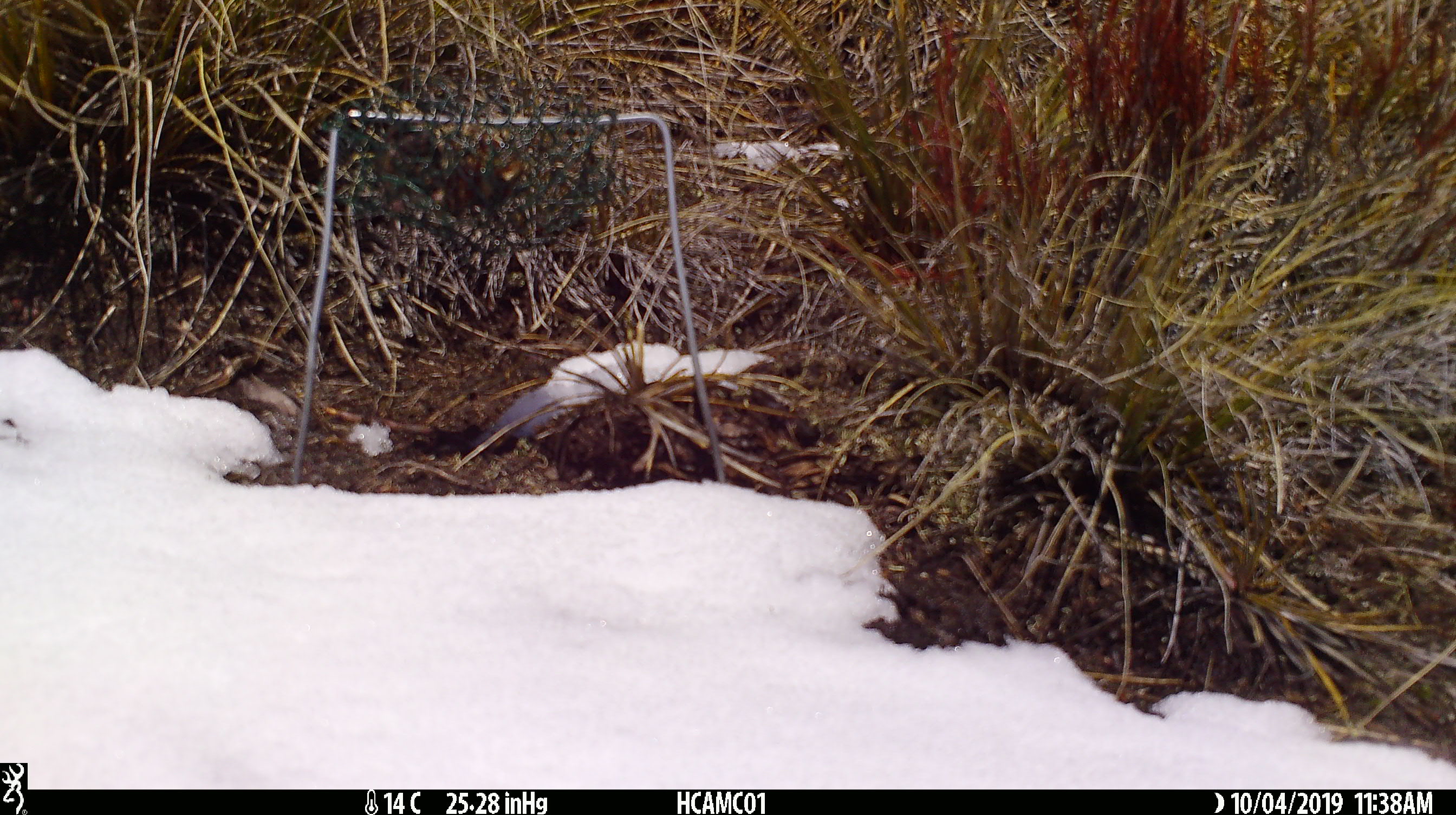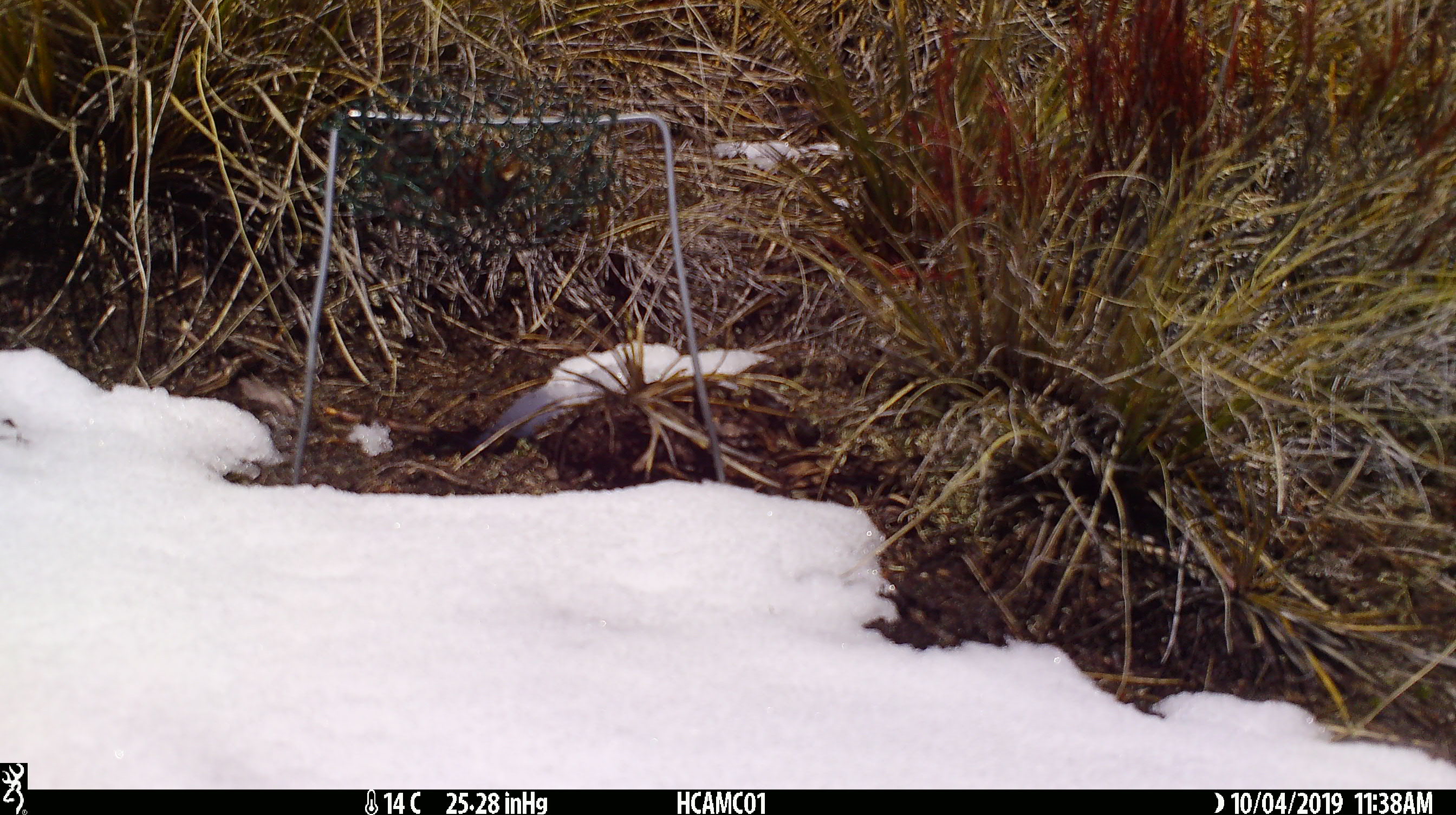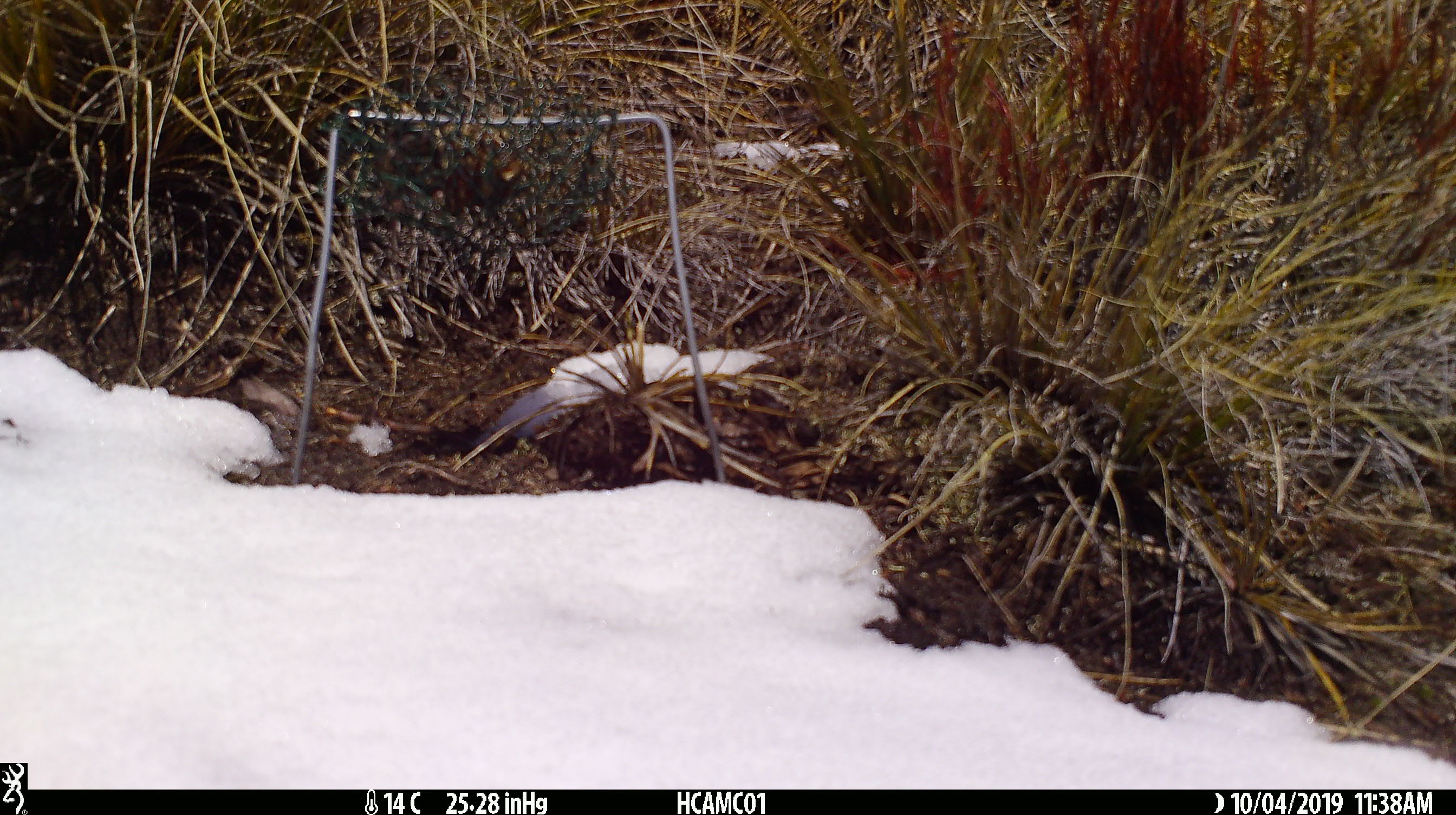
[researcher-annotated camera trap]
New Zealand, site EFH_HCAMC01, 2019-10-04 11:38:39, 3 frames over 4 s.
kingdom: Animalia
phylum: Chordata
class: Mammalia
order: Rodentia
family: Muridae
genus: Mus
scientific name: Mus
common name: mouse